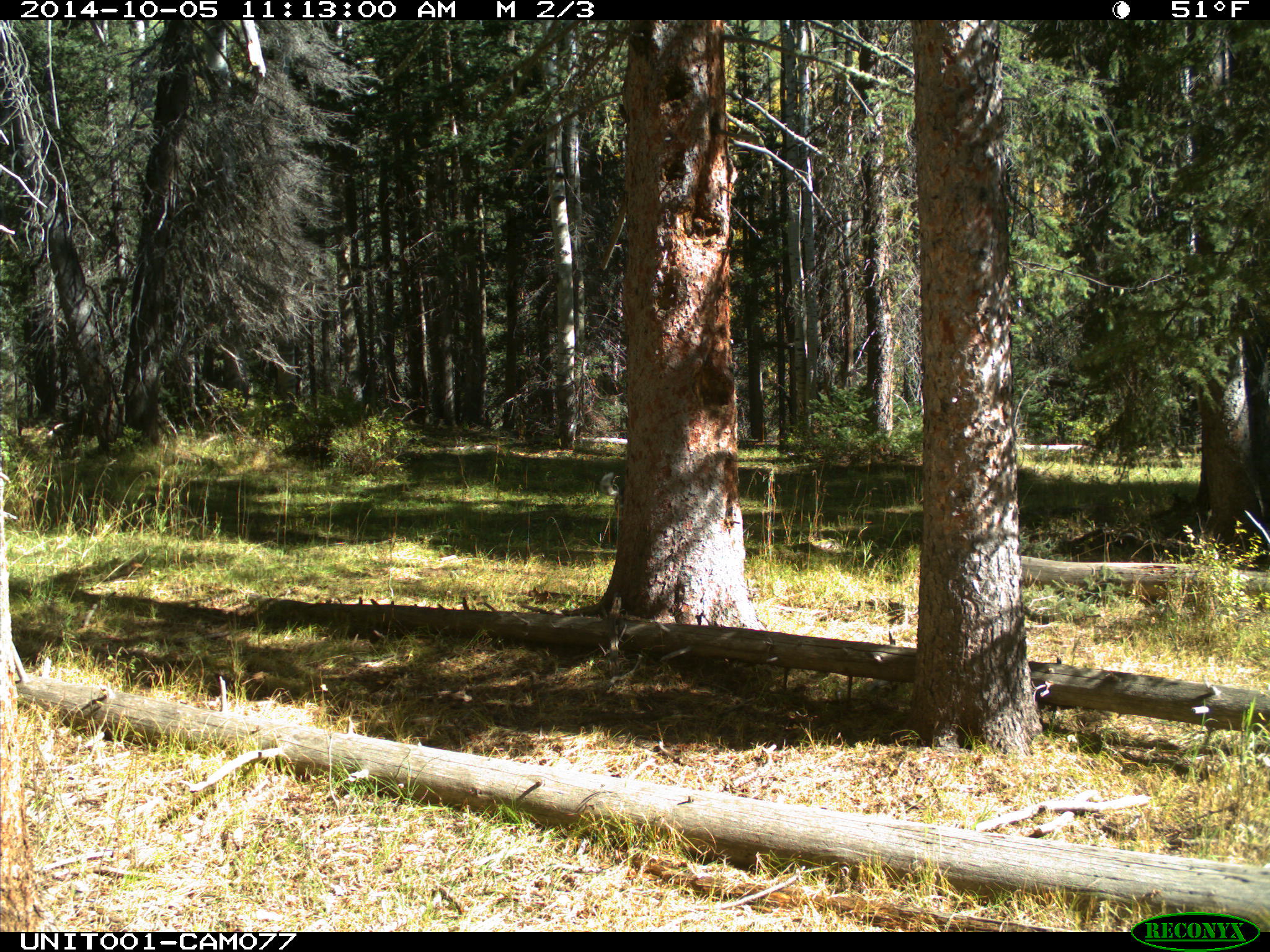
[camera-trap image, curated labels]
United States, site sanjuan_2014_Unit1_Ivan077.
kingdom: Animalia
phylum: Chordata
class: Mammalia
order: Carnivora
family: Canidae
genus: Canis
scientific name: Canis familiaris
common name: domestic dog